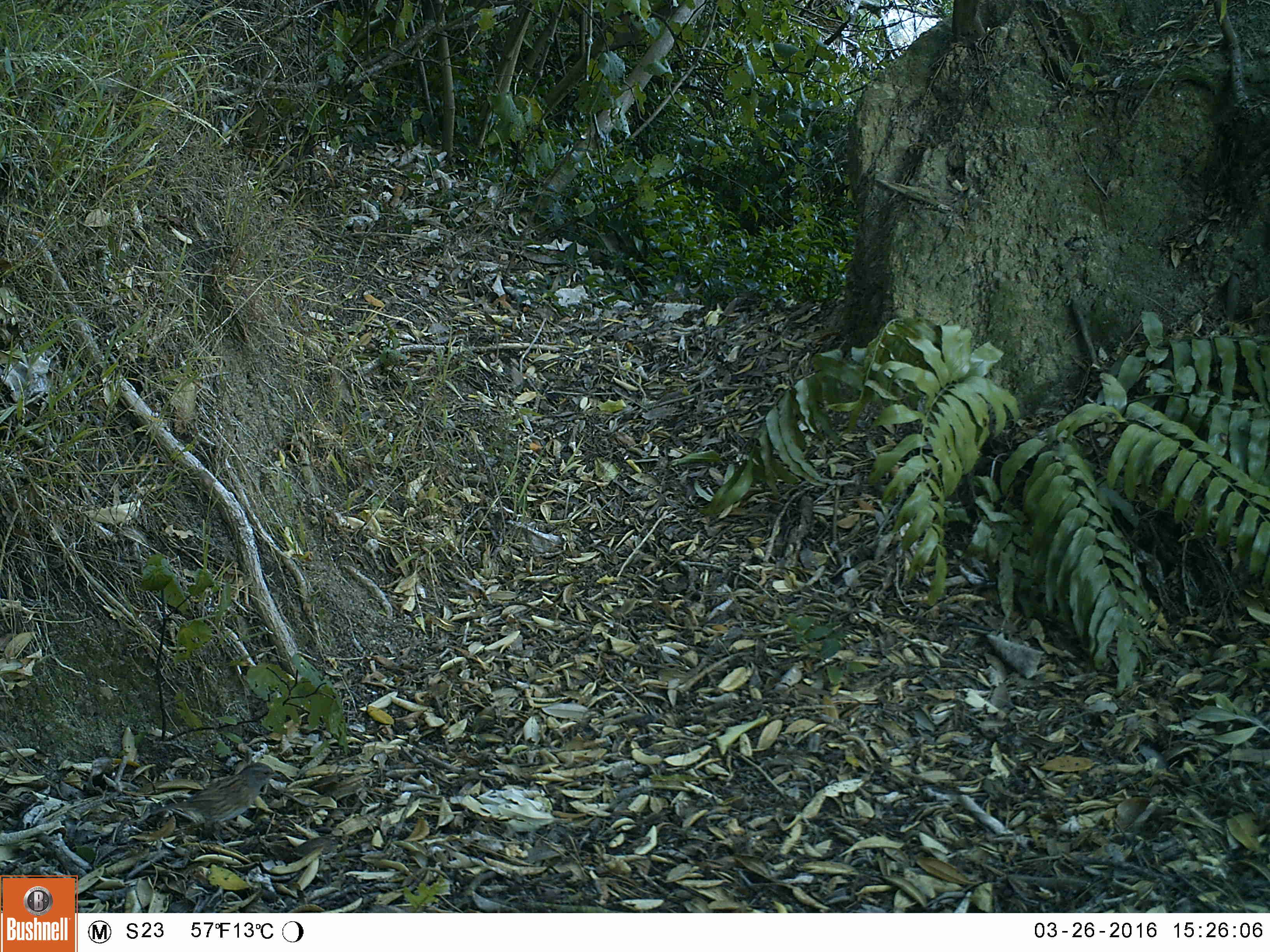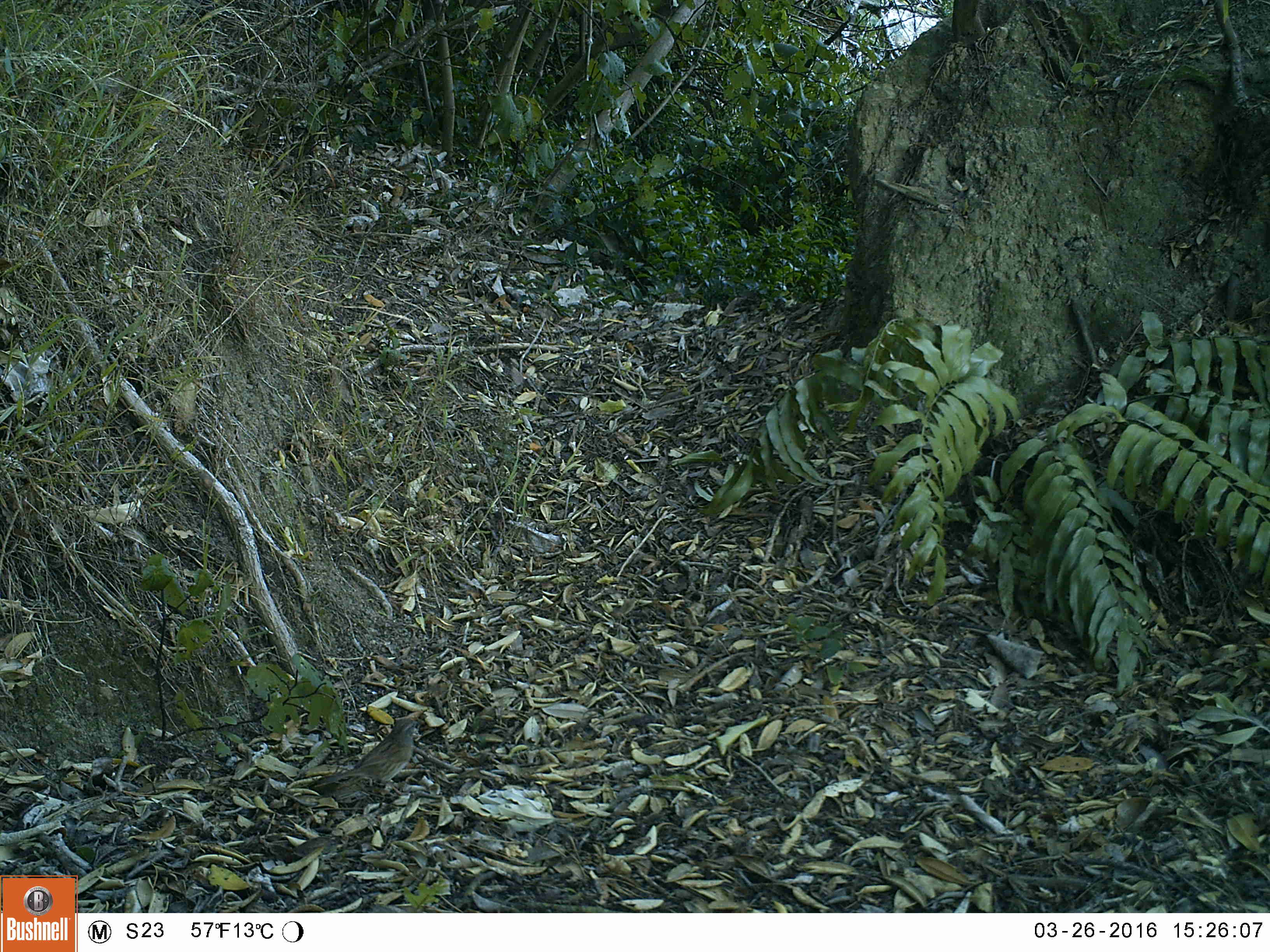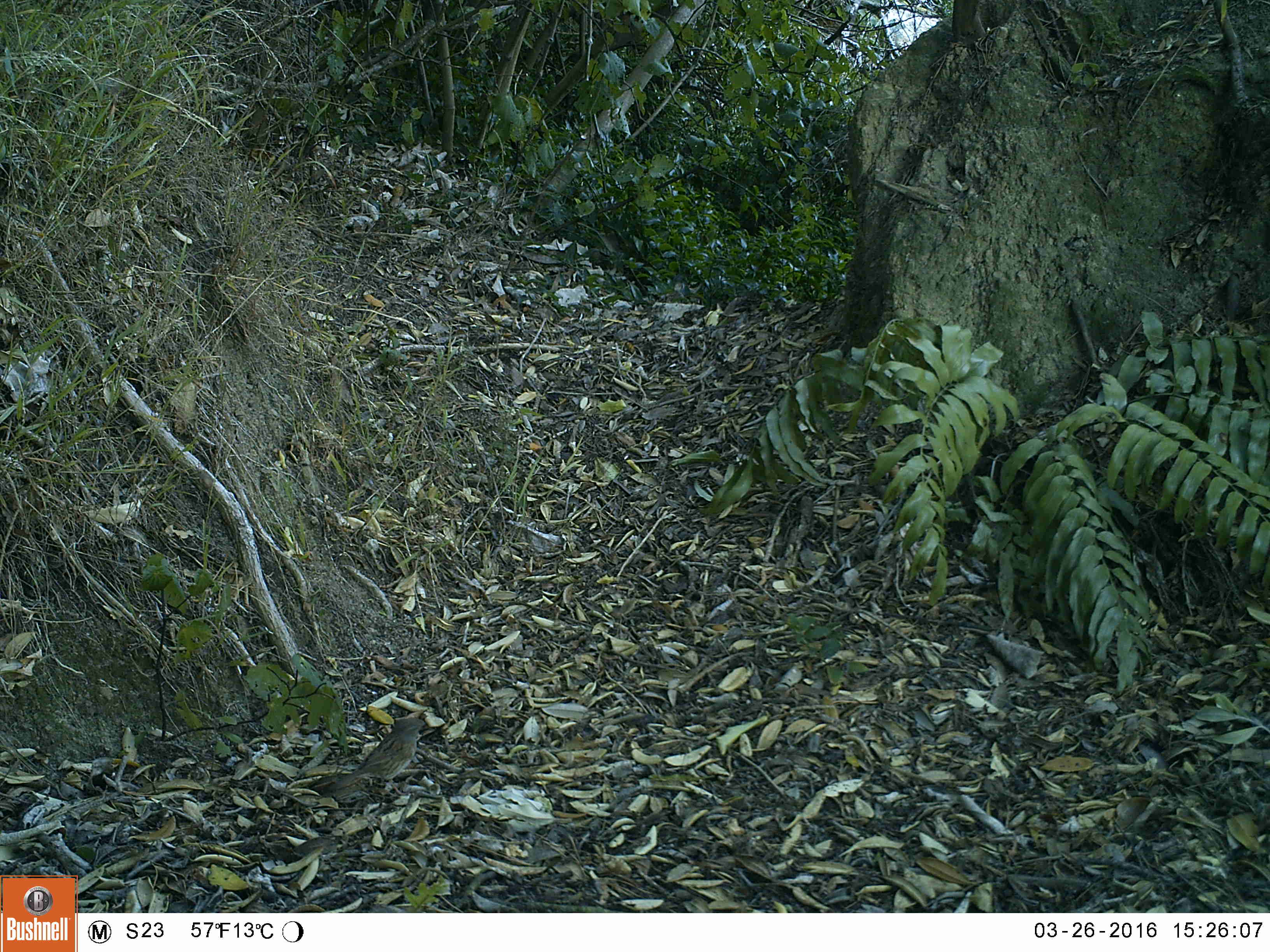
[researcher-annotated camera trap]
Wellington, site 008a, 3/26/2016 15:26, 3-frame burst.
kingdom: Animalia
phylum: Chordata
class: Aves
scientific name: Aves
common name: bird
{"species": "bird (Aves)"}